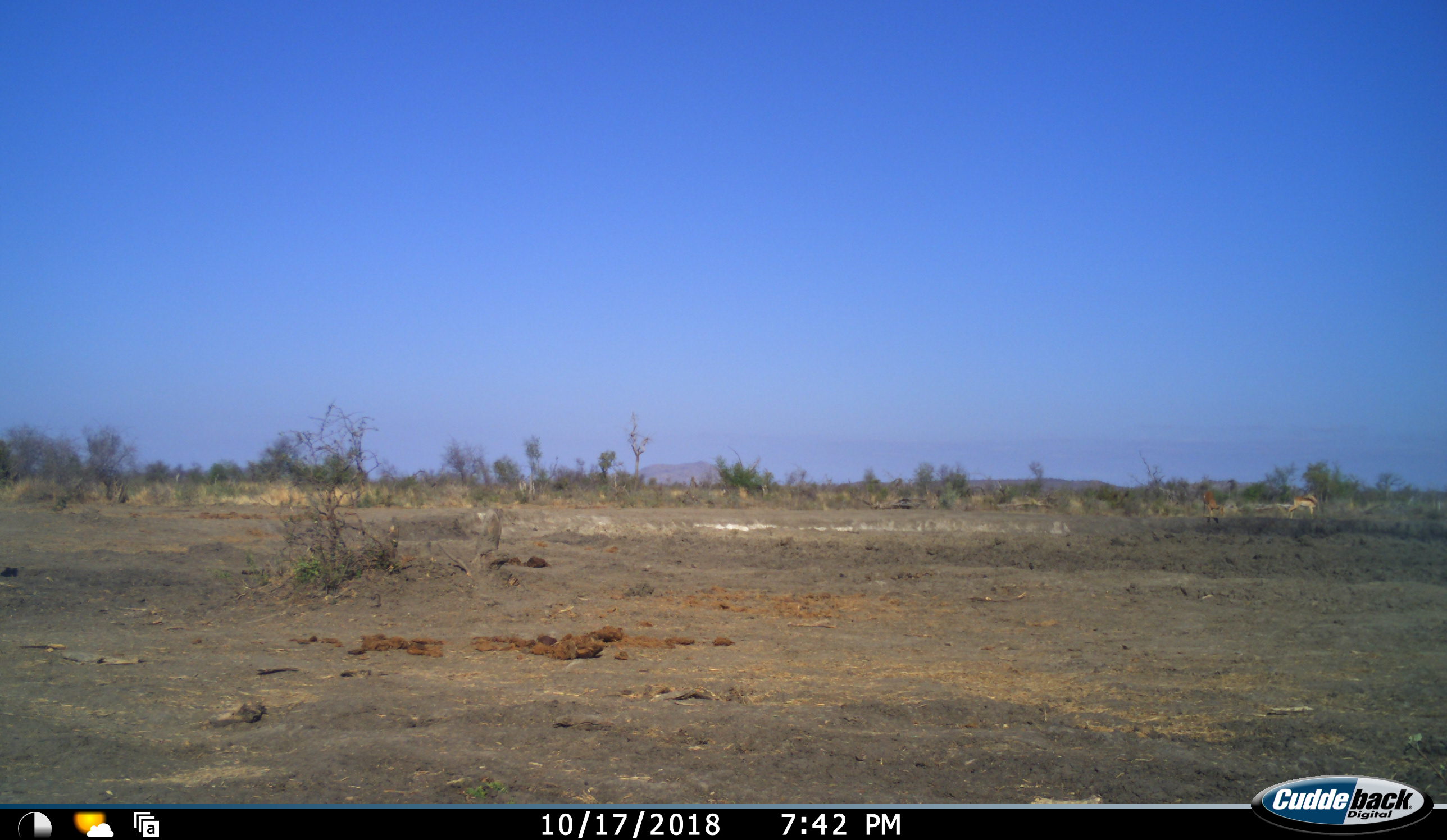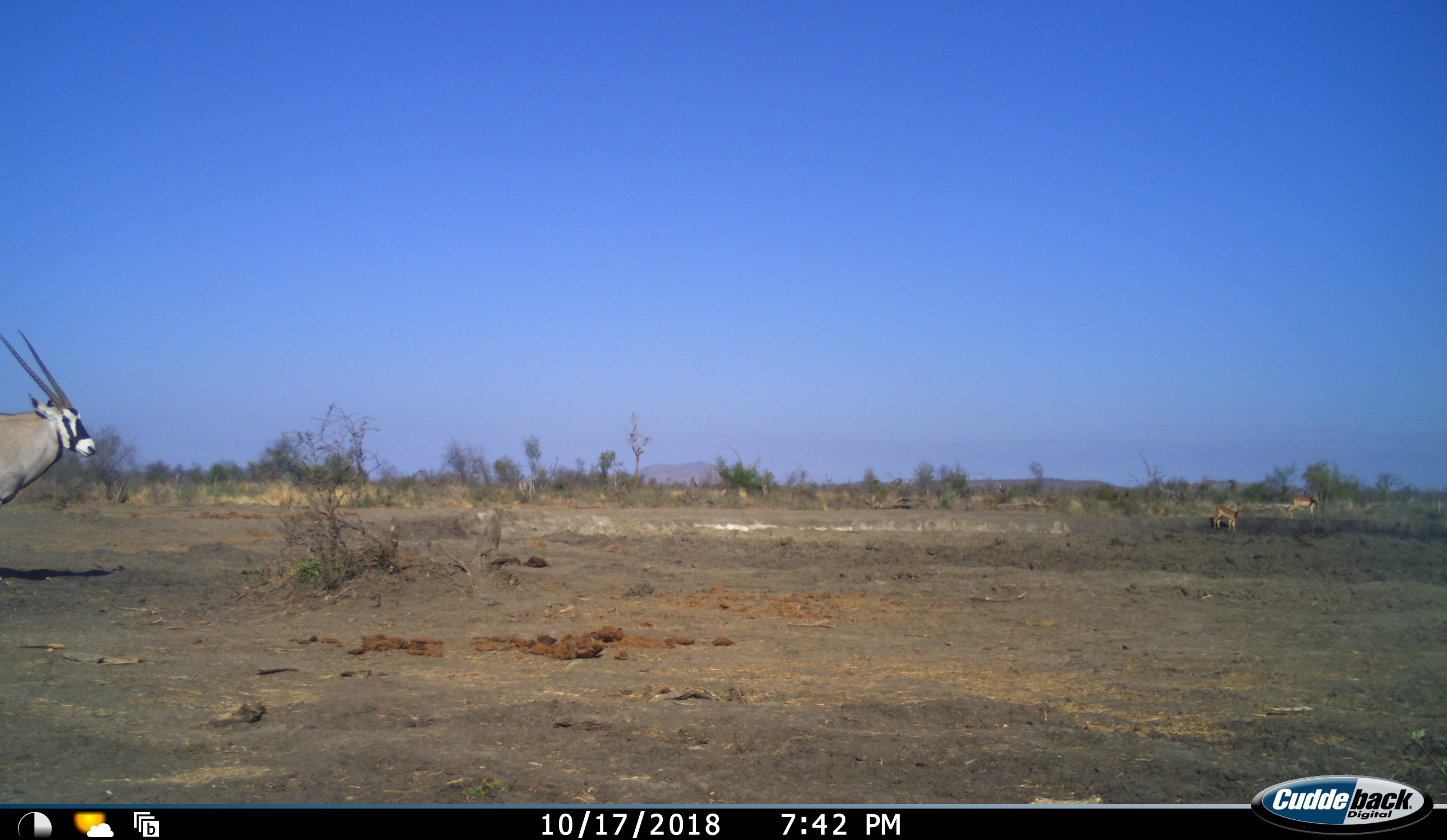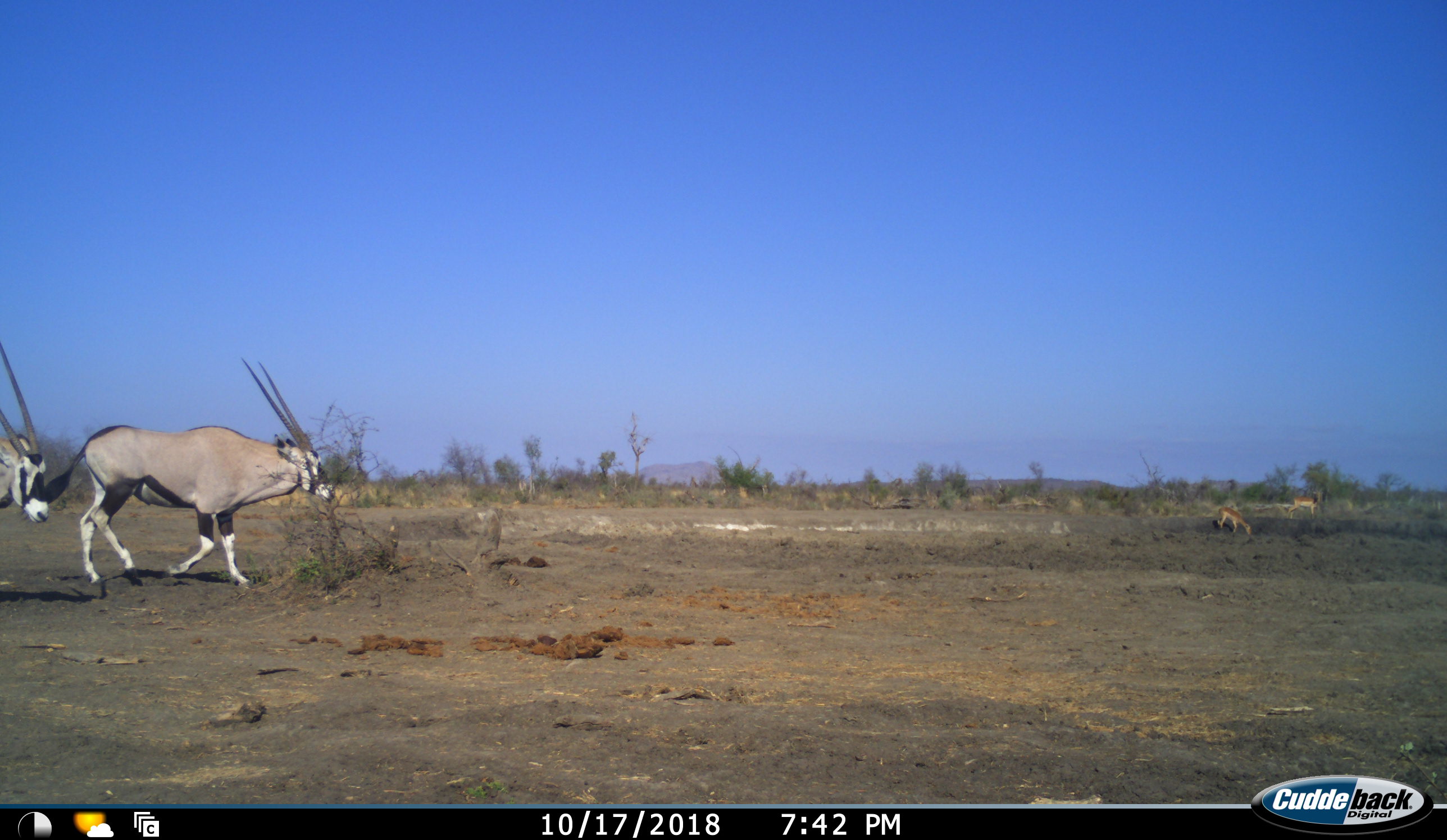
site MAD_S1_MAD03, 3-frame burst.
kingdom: Animalia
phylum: Chordata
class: Mammalia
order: Artiodactyla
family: Bovidae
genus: Oryx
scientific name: Oryx gazella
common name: gemsbok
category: oryx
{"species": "oryx (gemsbok) (Oryx gazella)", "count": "2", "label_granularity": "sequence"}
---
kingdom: Animalia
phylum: Chordata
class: Mammalia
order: Artiodactyla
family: Bovidae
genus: Aepyceros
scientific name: Aepyceros melampus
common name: impala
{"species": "impala (Aepyceros melampus)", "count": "2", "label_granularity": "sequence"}